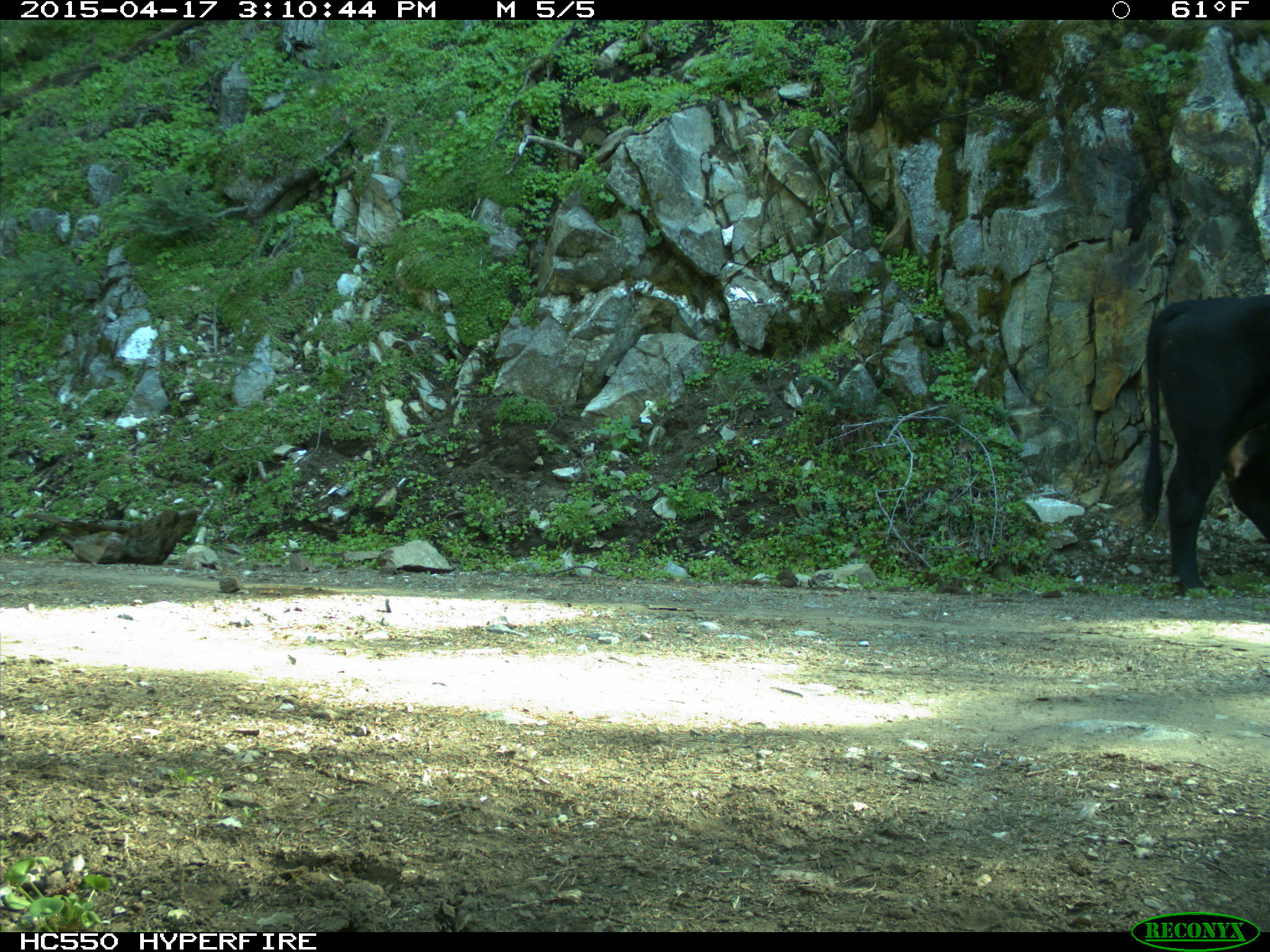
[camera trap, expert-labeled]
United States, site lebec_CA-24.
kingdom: Animalia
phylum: Chordata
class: Mammalia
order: Artiodactyla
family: Bovidae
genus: Bos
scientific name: Bos taurus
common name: domestic cow